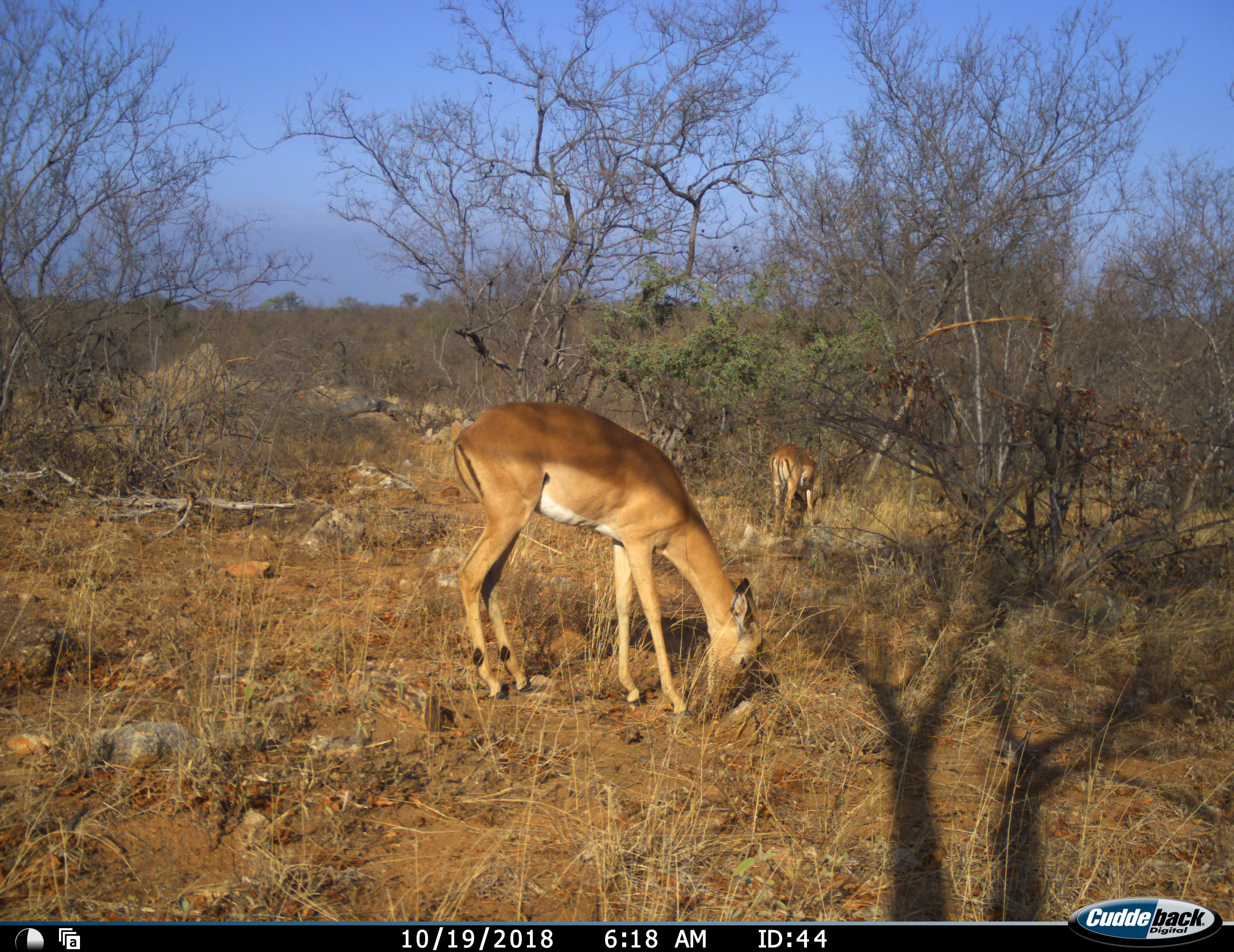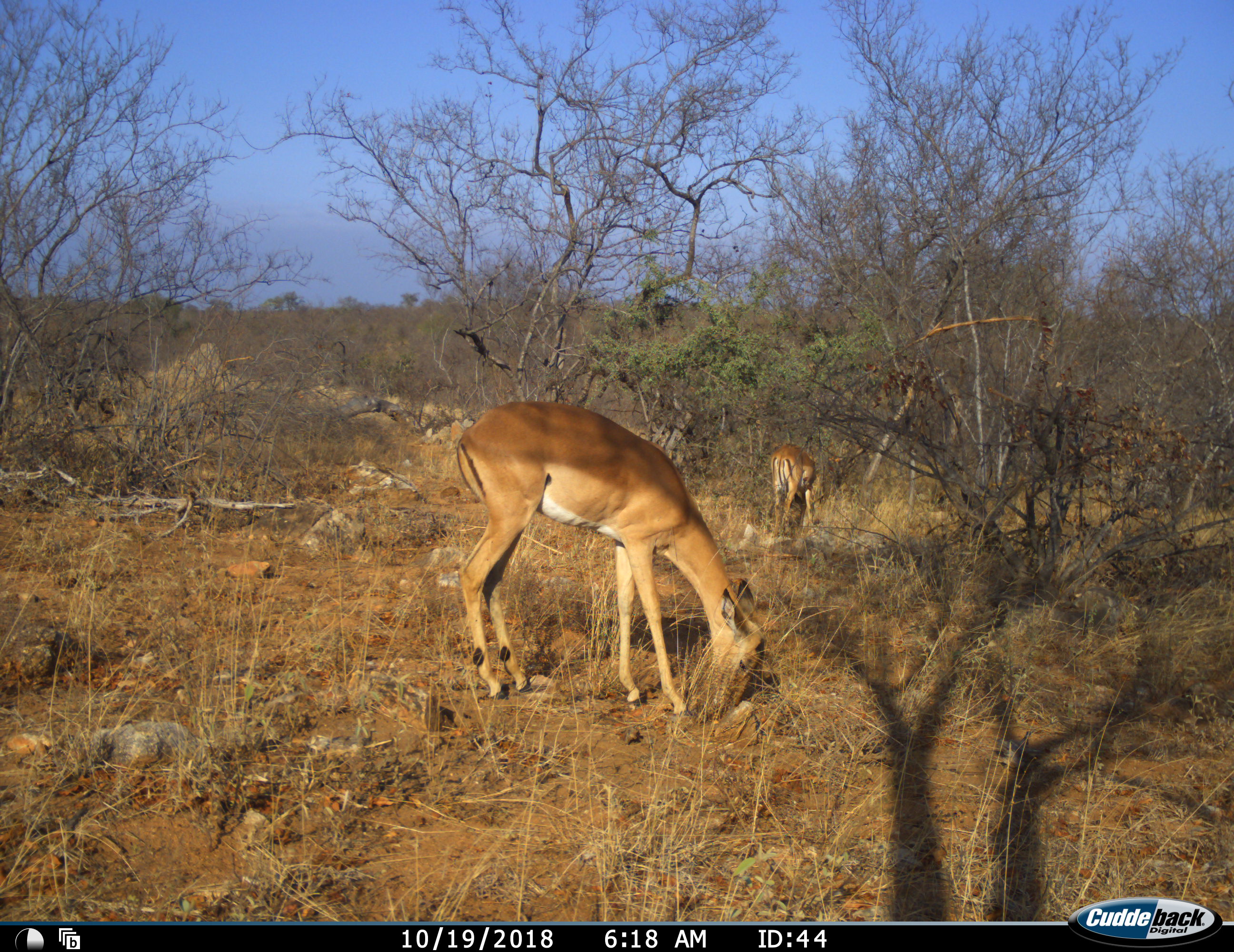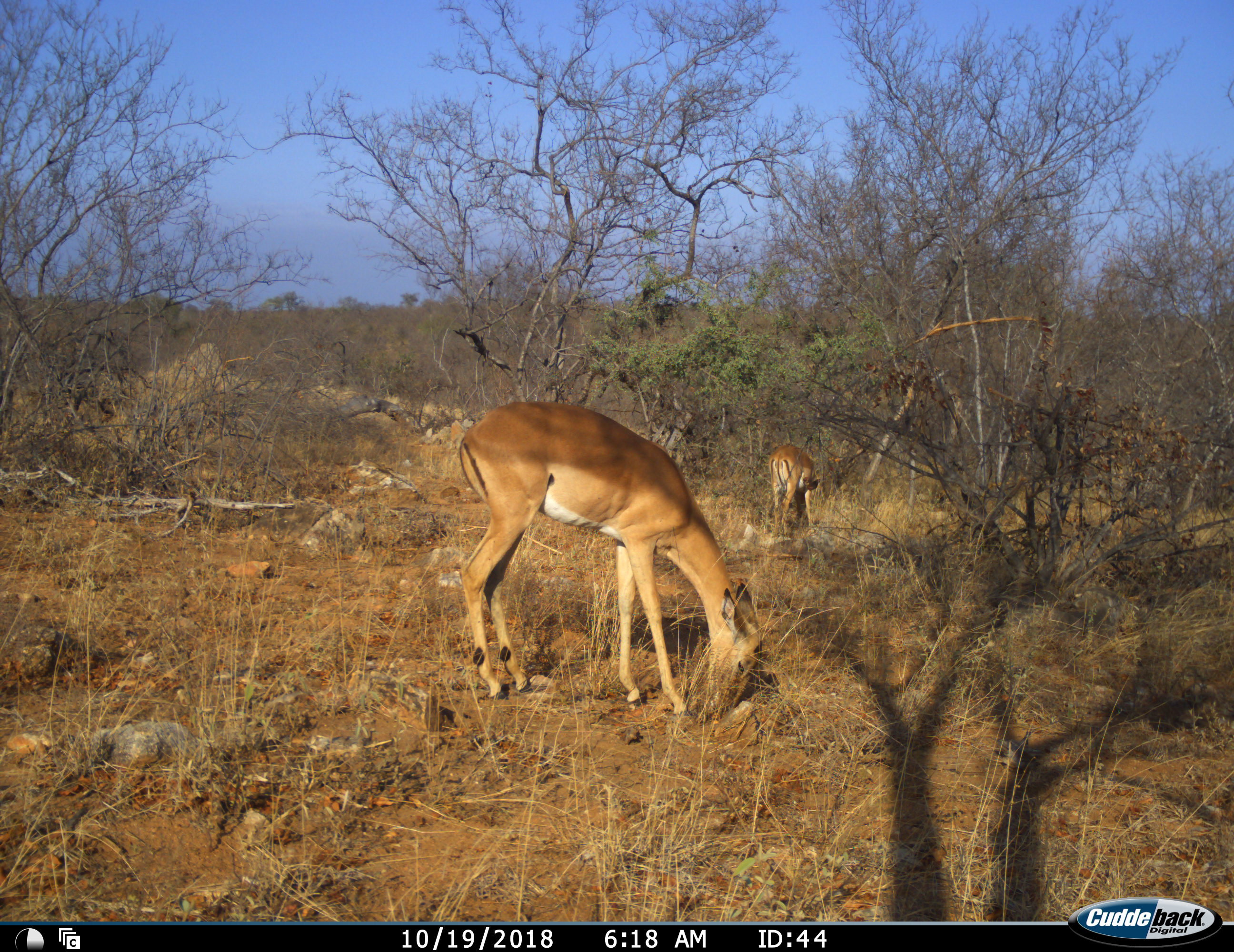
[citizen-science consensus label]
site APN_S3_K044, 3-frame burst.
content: unidentified animal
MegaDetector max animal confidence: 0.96